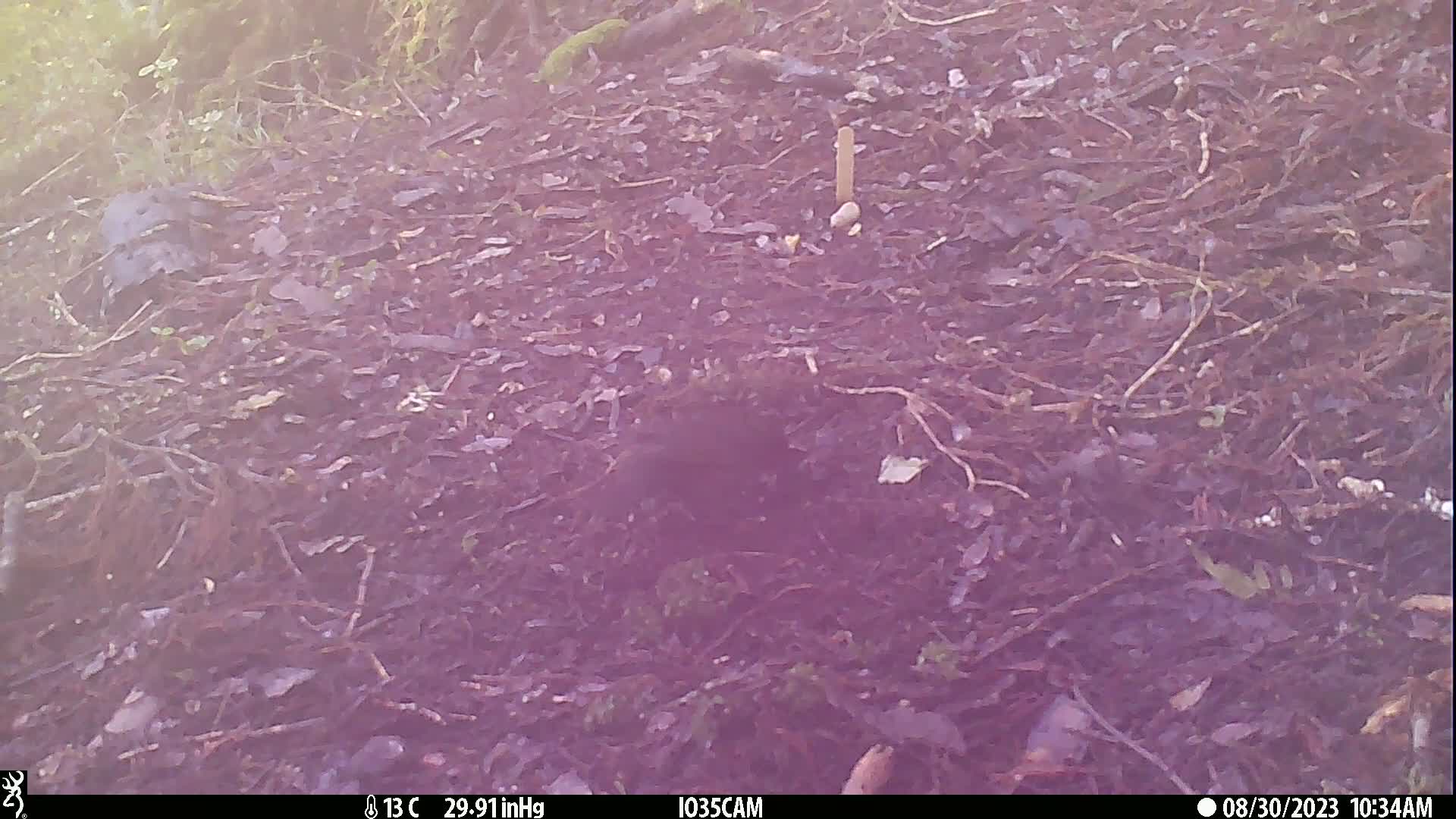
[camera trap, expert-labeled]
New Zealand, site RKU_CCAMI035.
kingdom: Animalia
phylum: Chordata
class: Aves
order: Passeriformes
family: Turdidae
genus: Turdus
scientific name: Turdus merula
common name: eurasian blackbird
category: blackbird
Blackbird (eurasian blackbird) (Turdus merula).